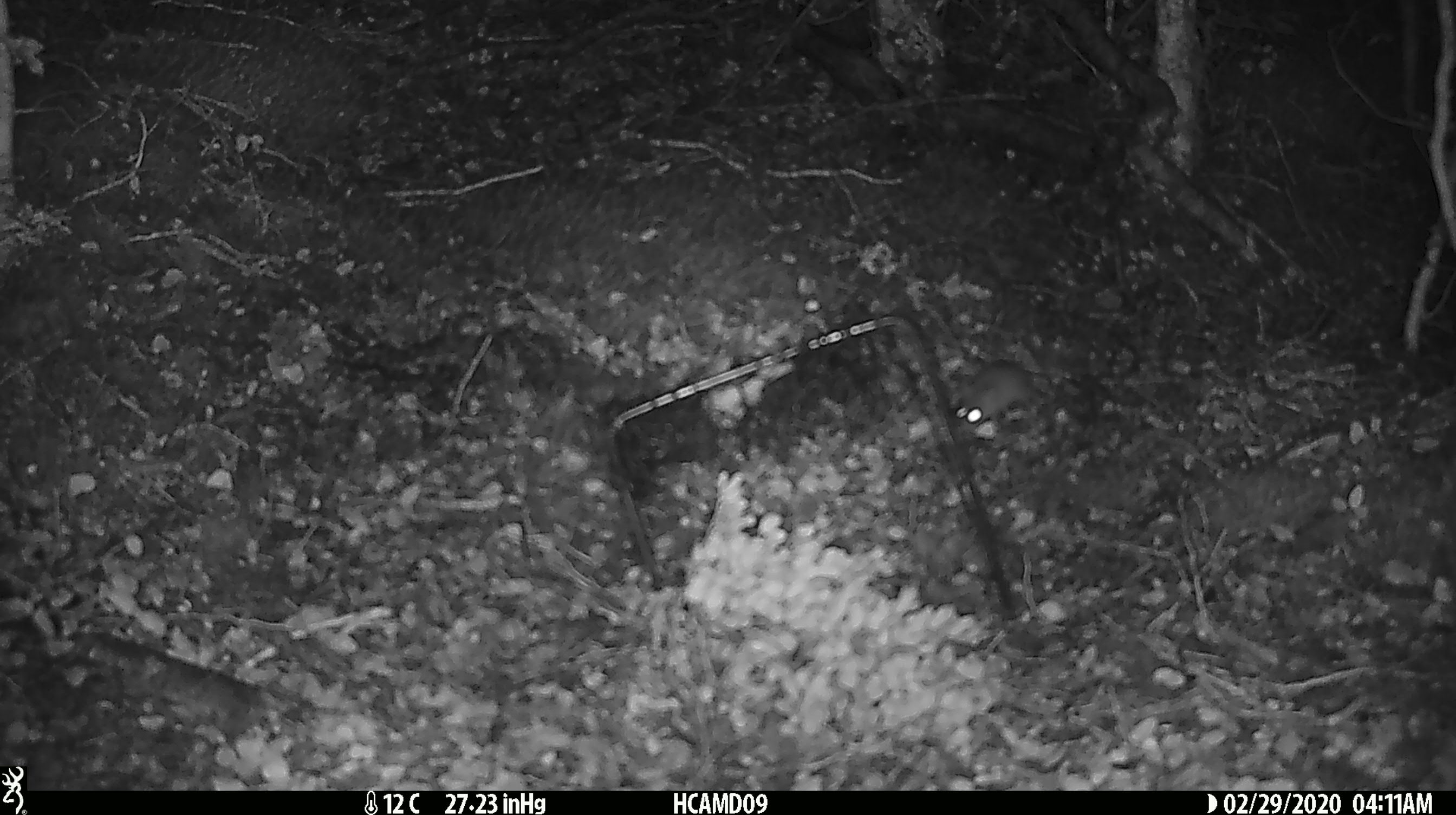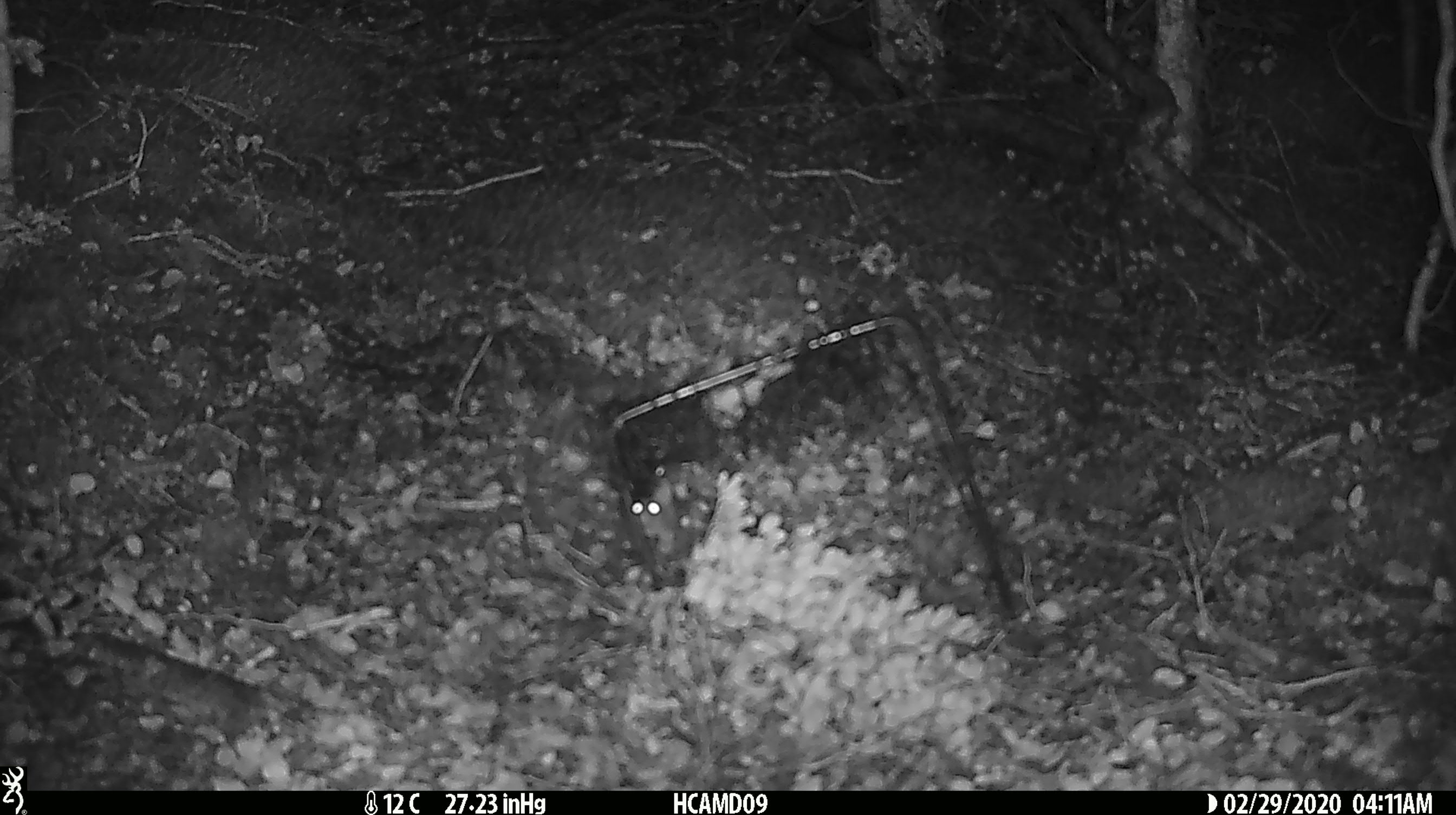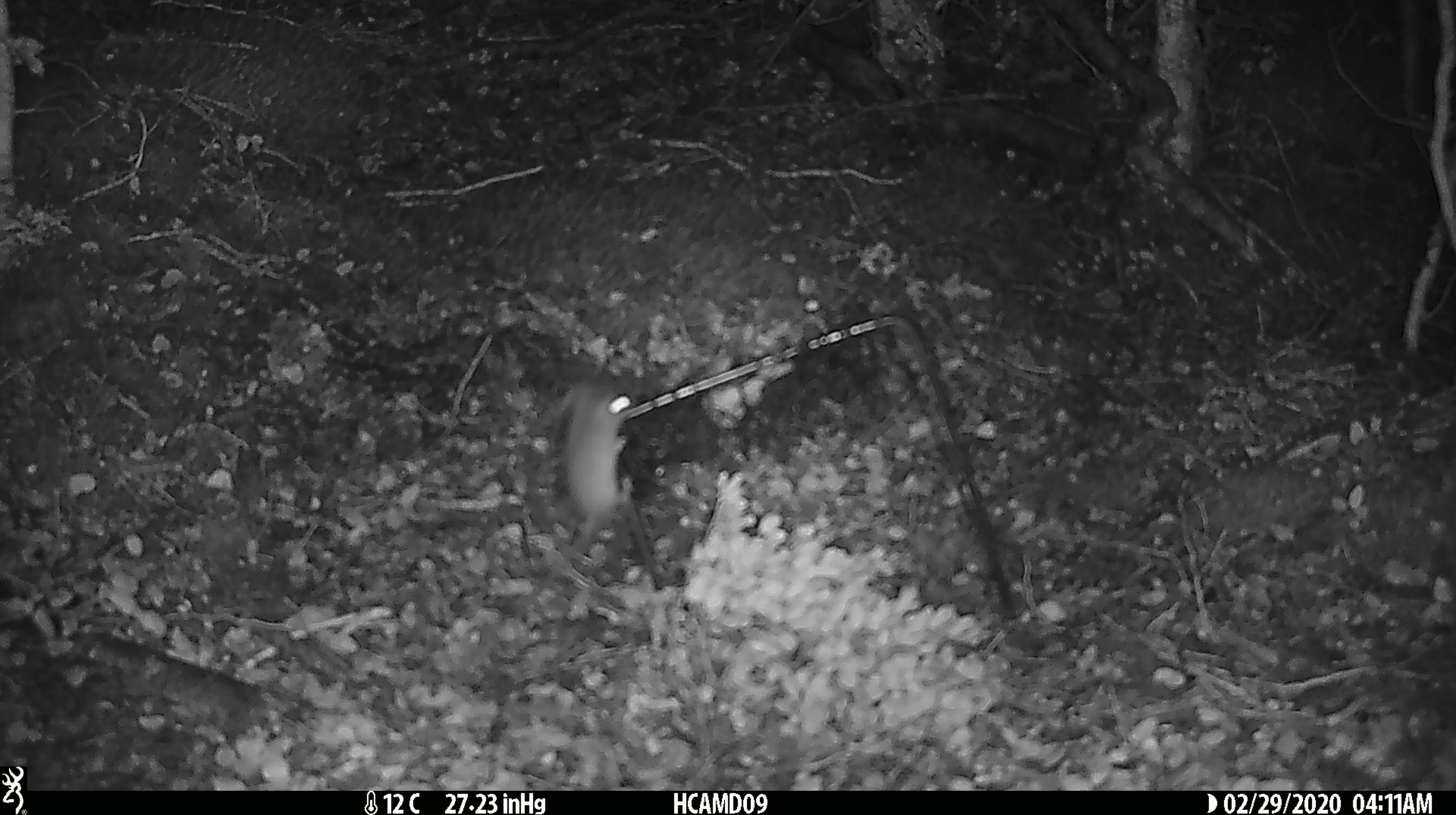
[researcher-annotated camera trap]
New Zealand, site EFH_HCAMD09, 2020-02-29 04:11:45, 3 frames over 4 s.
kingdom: Animalia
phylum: Chordata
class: Mammalia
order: Rodentia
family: Muridae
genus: Mus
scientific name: Mus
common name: mouse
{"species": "mouse (Mus)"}